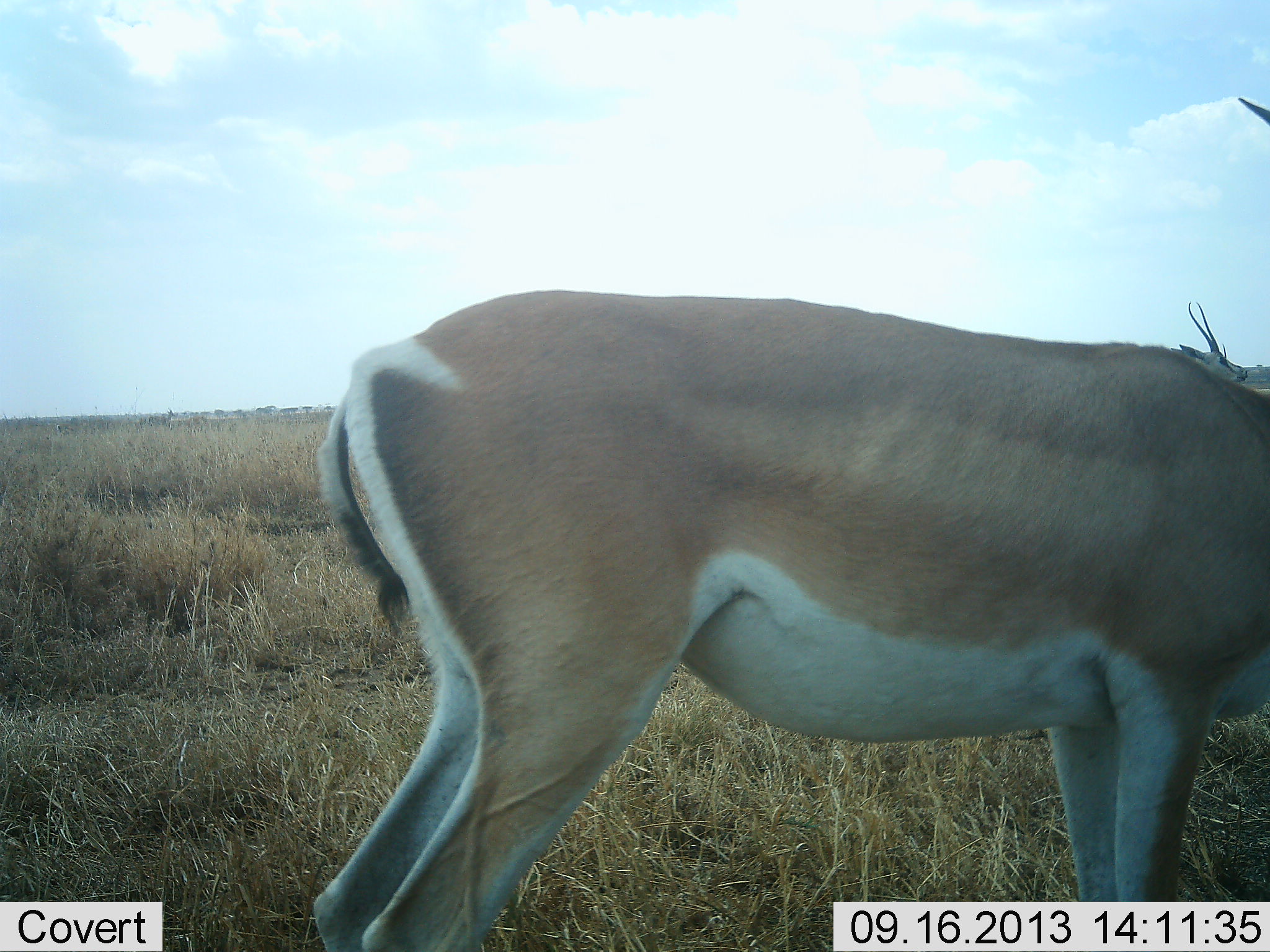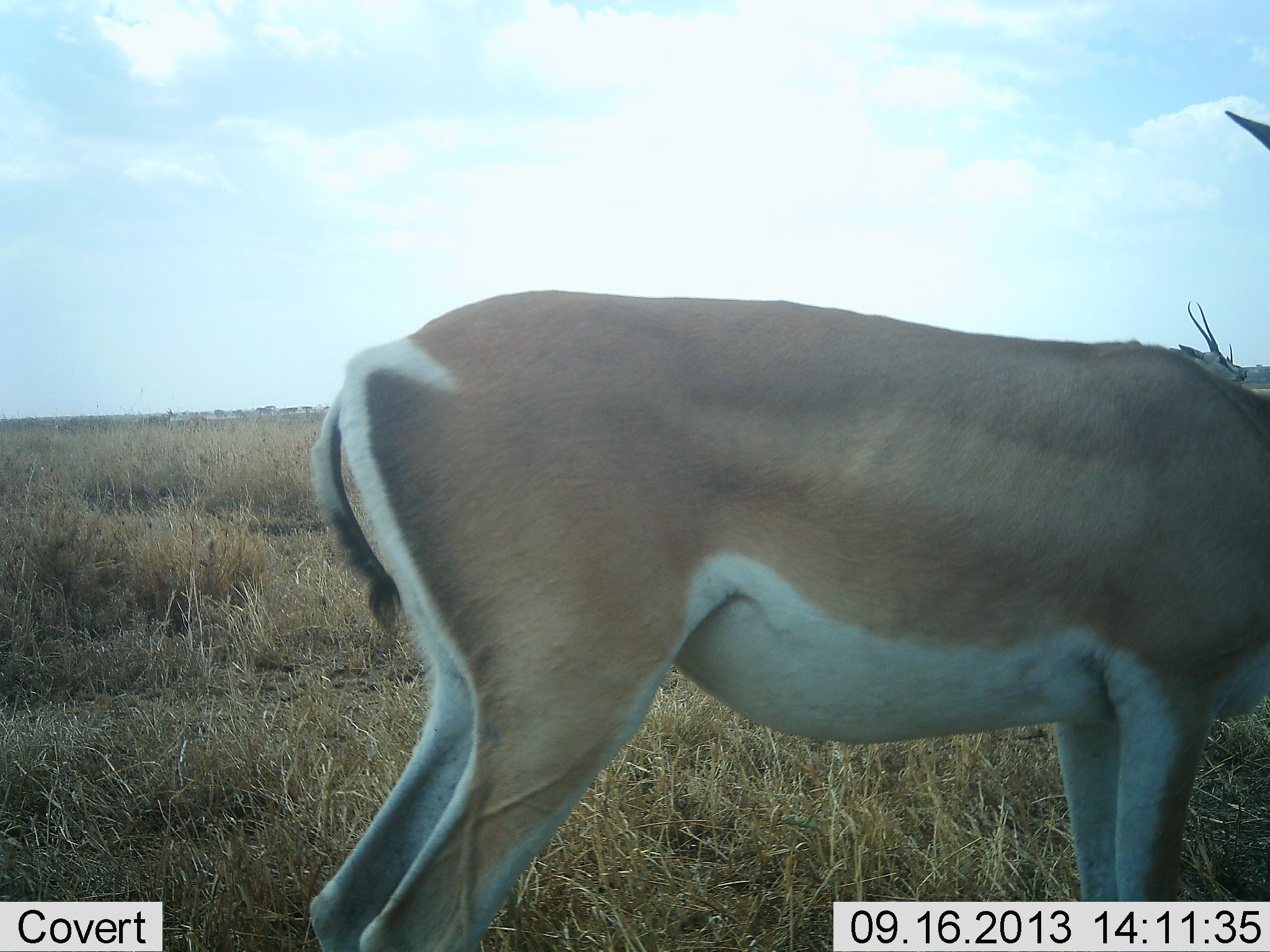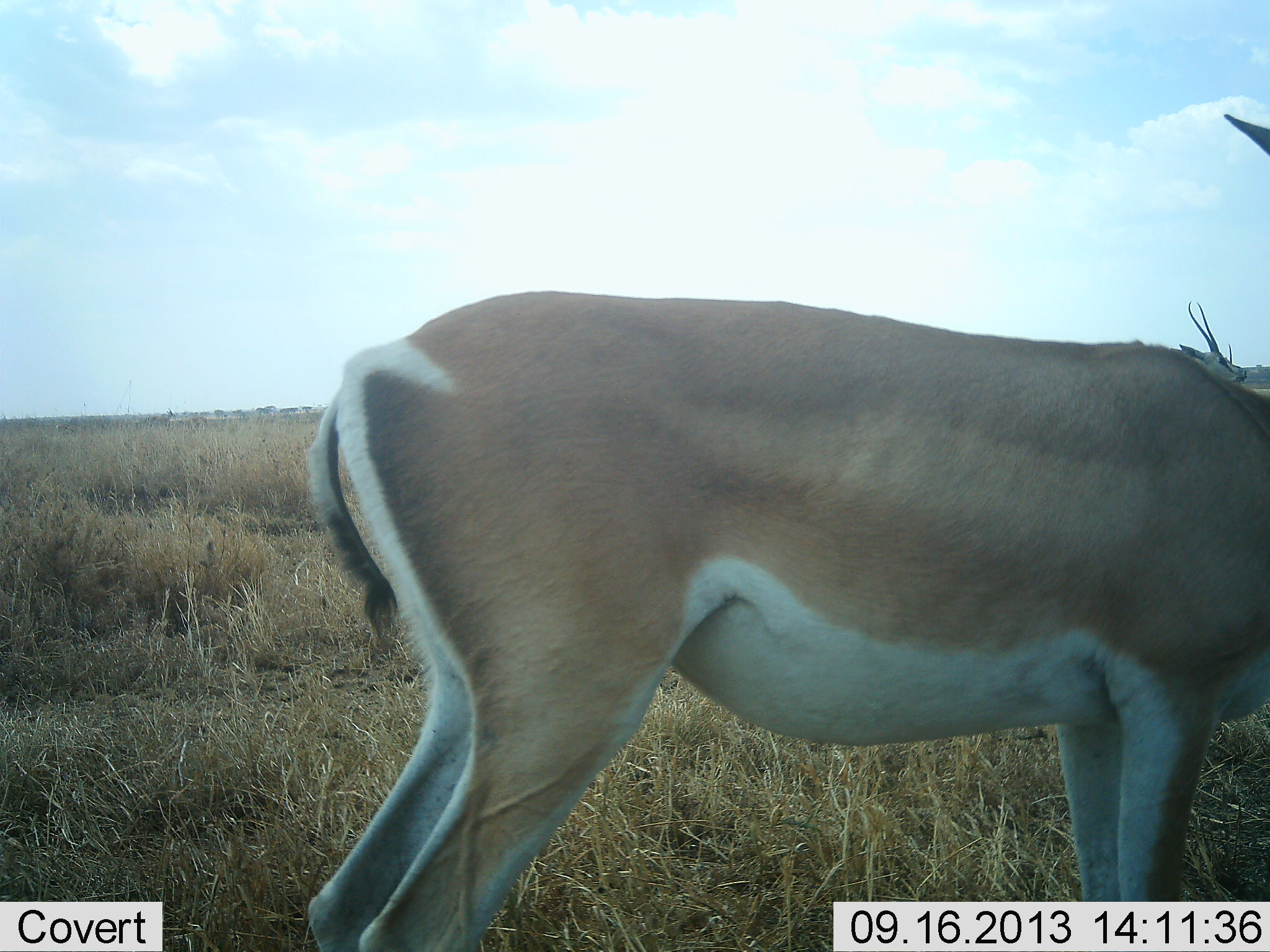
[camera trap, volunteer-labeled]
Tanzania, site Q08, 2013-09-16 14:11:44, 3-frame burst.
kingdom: Animalia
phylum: Chordata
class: Mammalia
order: Artiodactyla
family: Bovidae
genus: Nanger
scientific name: Nanger granti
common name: grant's gazelle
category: gazellegrants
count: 2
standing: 97%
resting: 0%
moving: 0%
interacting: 0%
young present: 0%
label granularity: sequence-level